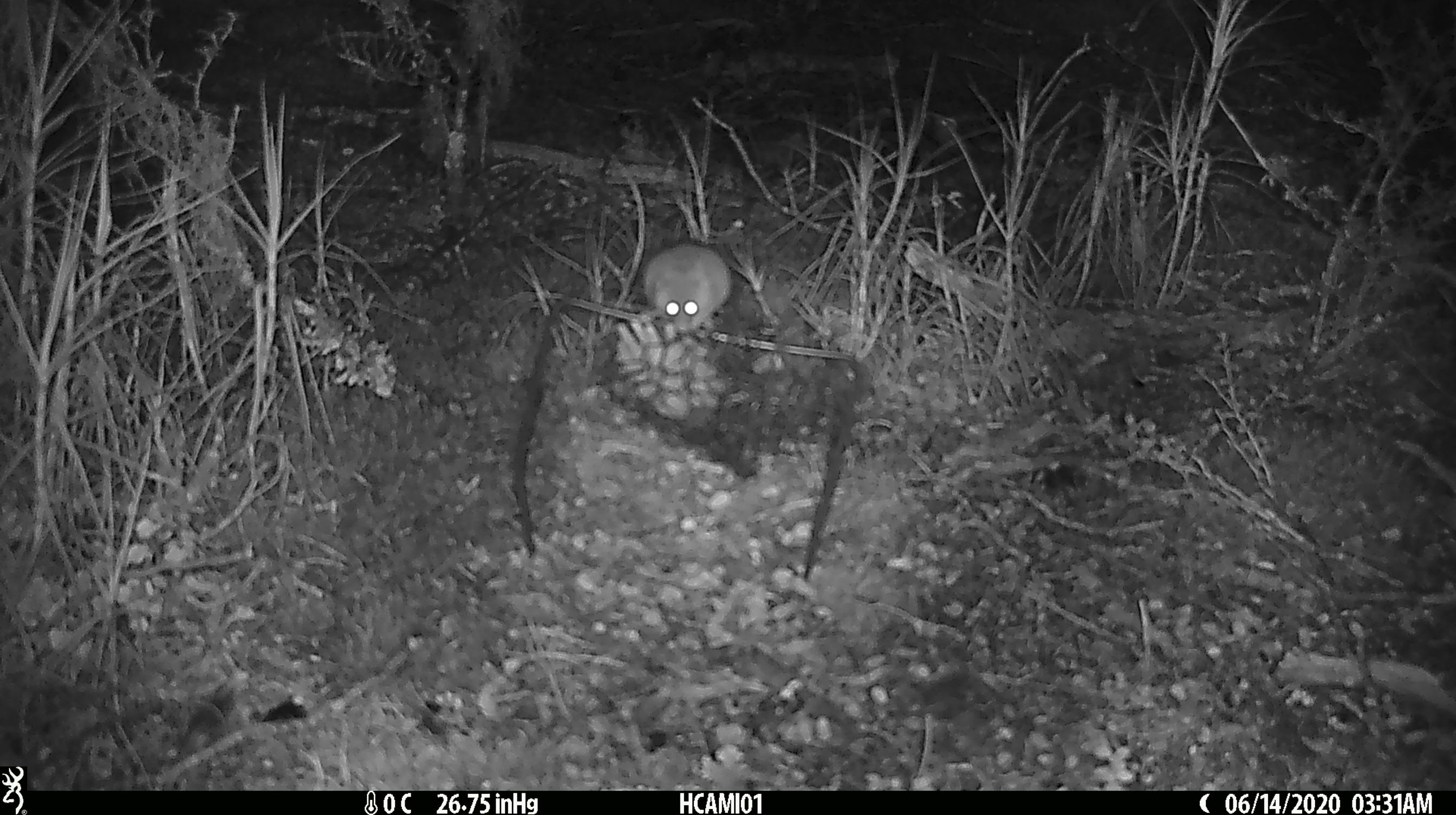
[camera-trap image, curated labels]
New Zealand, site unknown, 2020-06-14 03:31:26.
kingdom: Animalia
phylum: Chordata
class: Mammalia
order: Rodentia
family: Muridae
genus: Mus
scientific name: Mus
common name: mouse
Mouse (Mus).